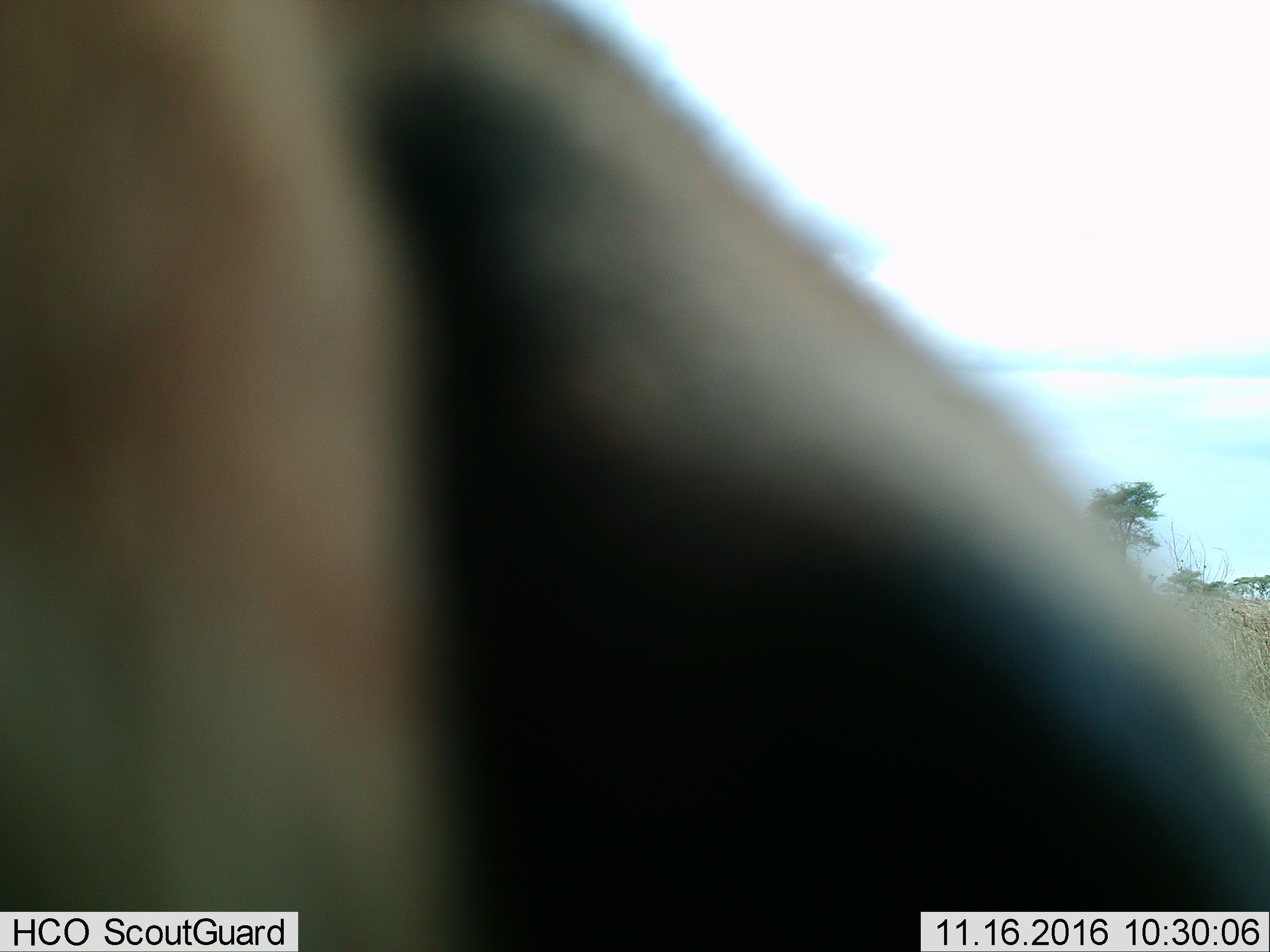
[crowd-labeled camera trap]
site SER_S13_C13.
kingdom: Animalia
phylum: Chordata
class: Mammalia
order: Artiodactyla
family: Bovidae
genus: Eudorcas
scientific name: Eudorcas thomsonii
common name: thomson's gazelle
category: gazellethomsons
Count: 1.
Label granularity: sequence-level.